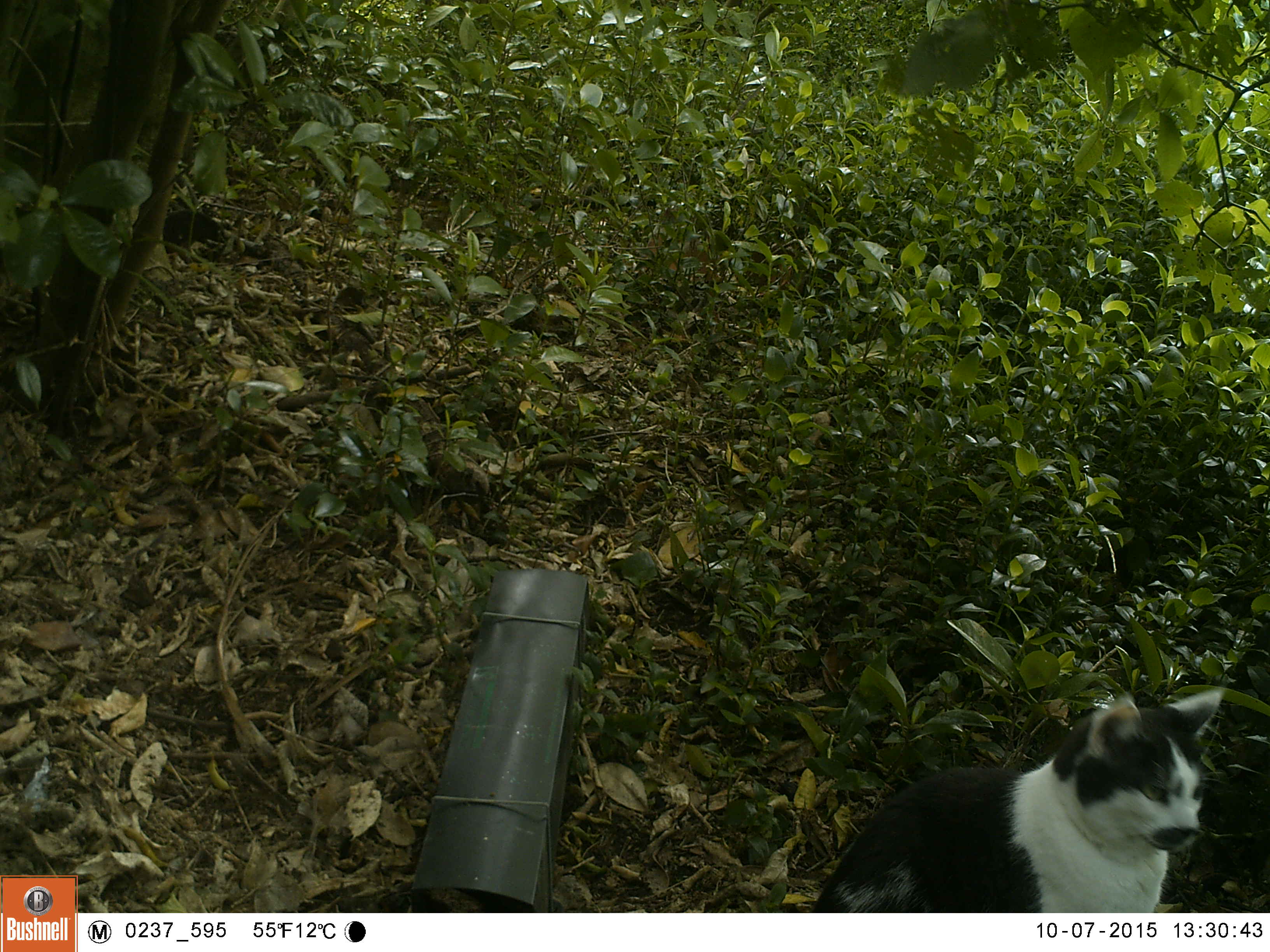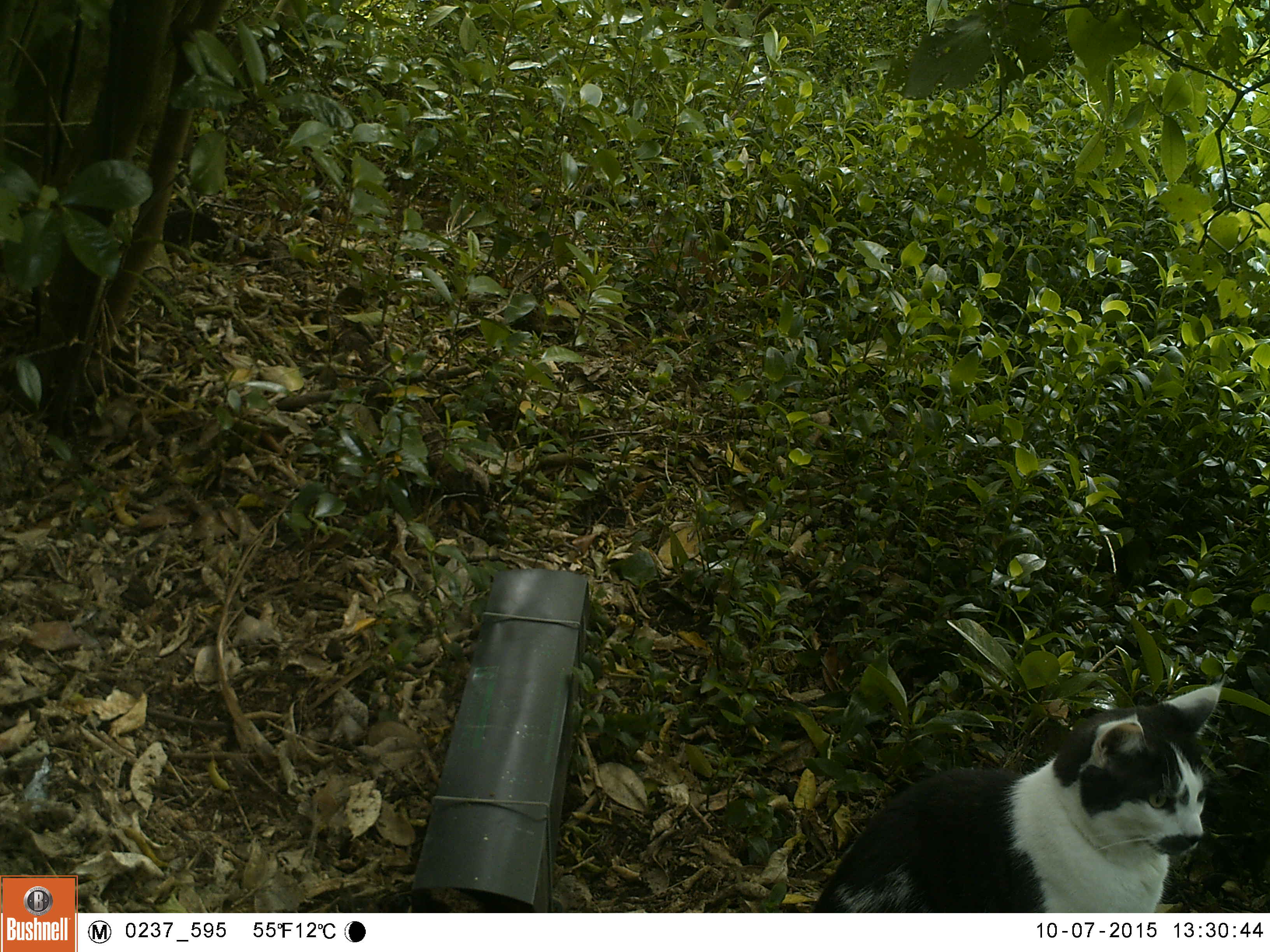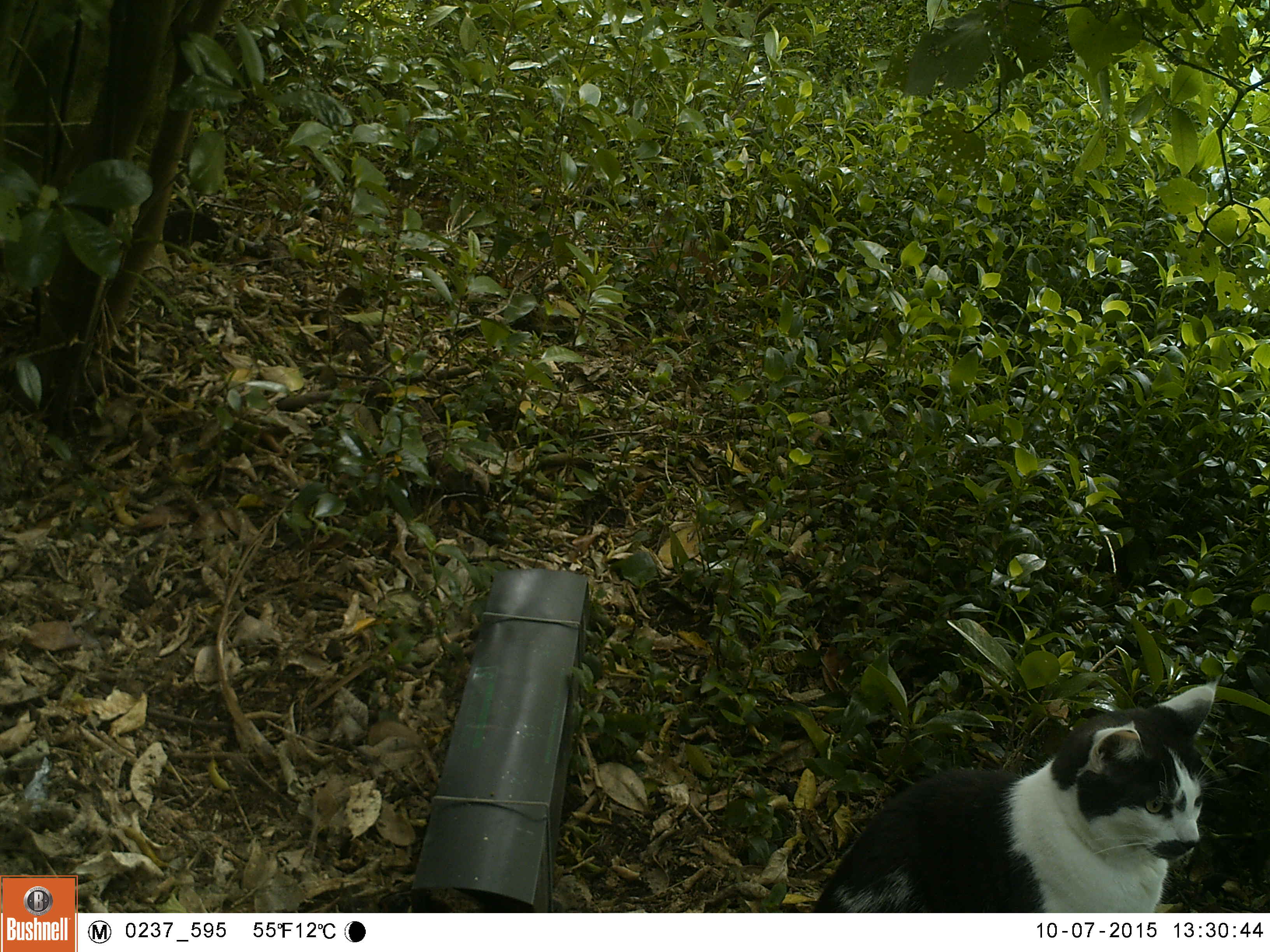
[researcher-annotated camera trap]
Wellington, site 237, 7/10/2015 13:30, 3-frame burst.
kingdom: Animalia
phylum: Chordata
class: Mammalia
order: Carnivora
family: Felidae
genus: Felis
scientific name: Felis catus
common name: cat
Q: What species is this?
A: Cat (Felis catus).